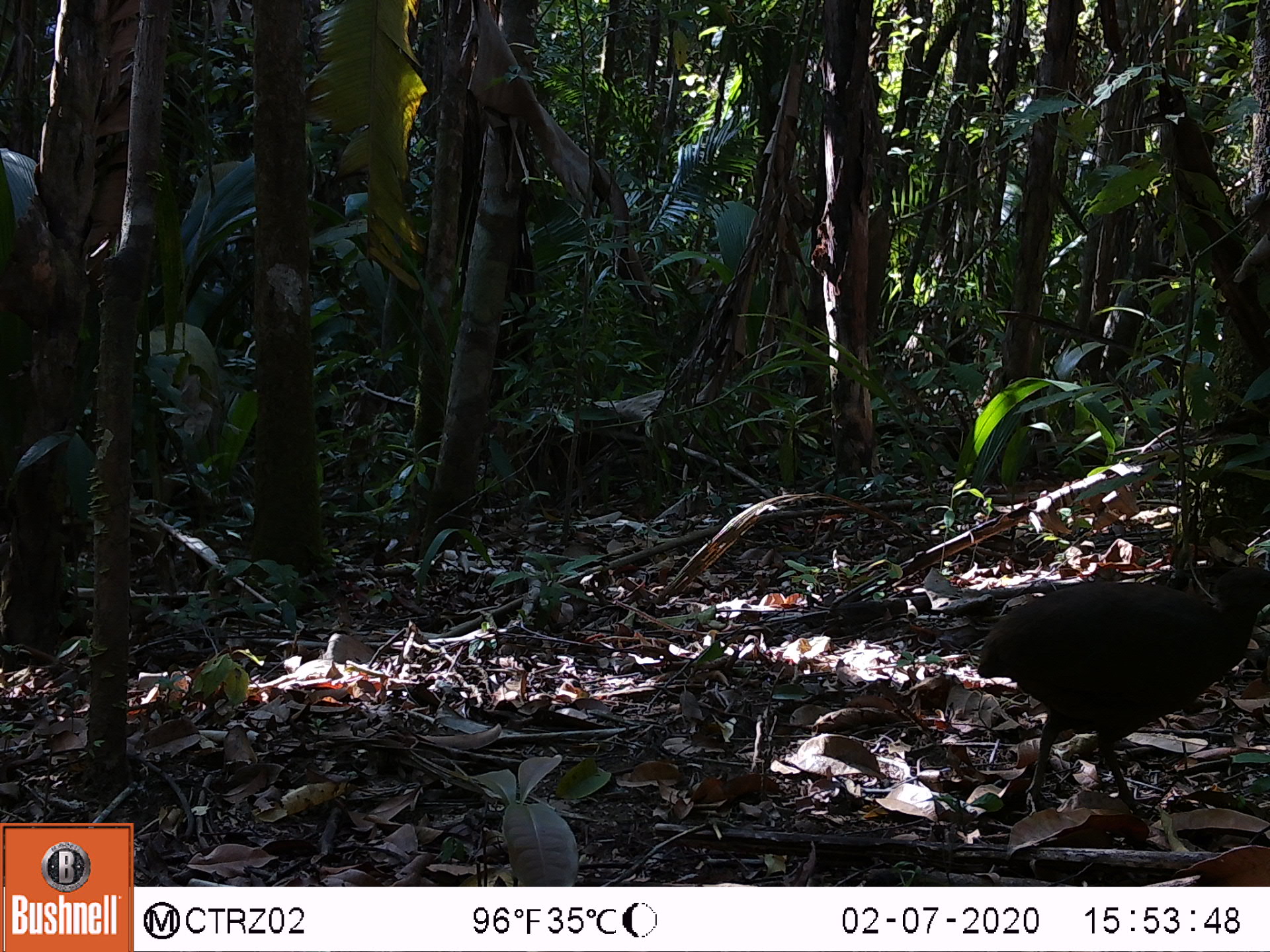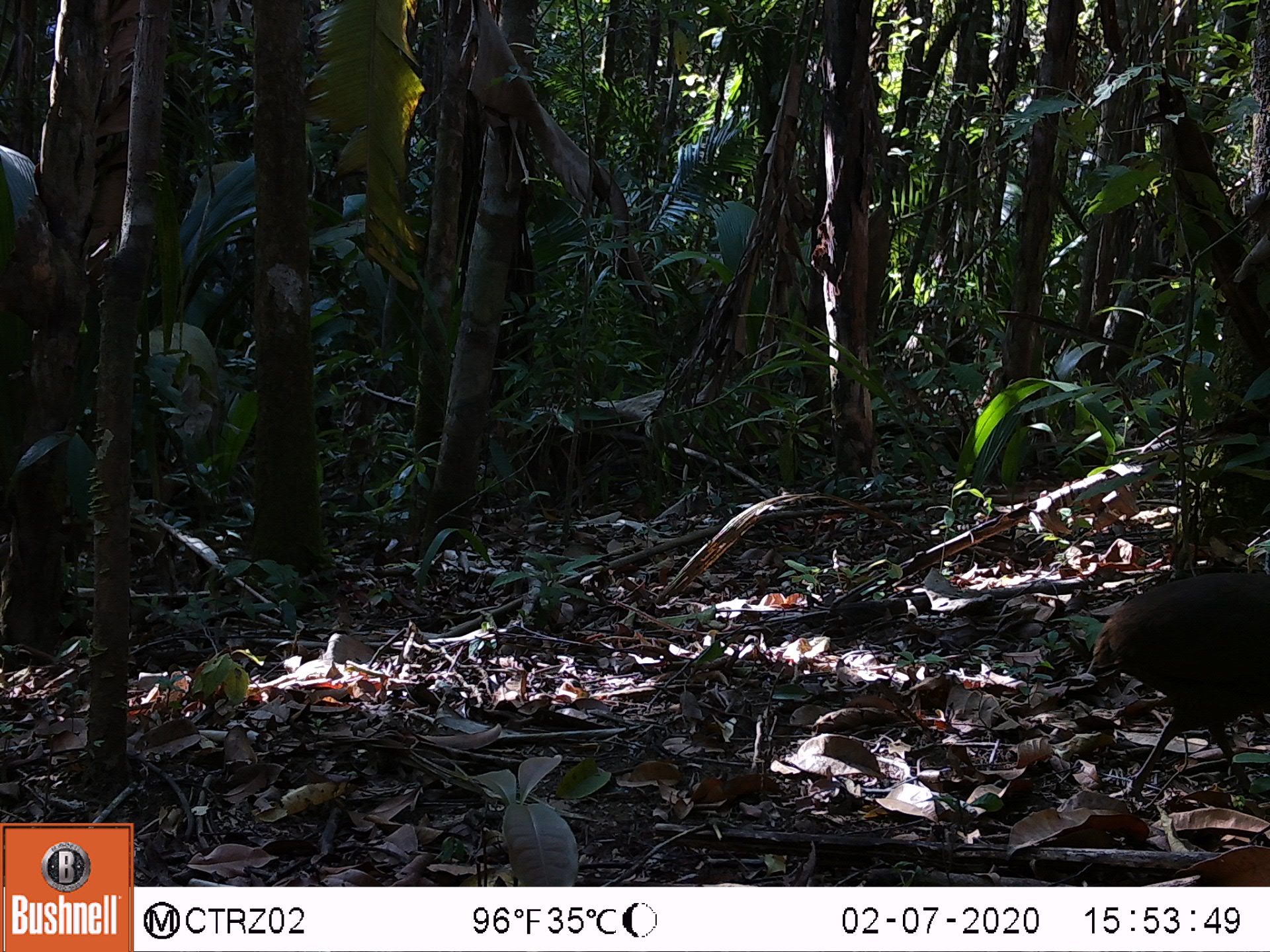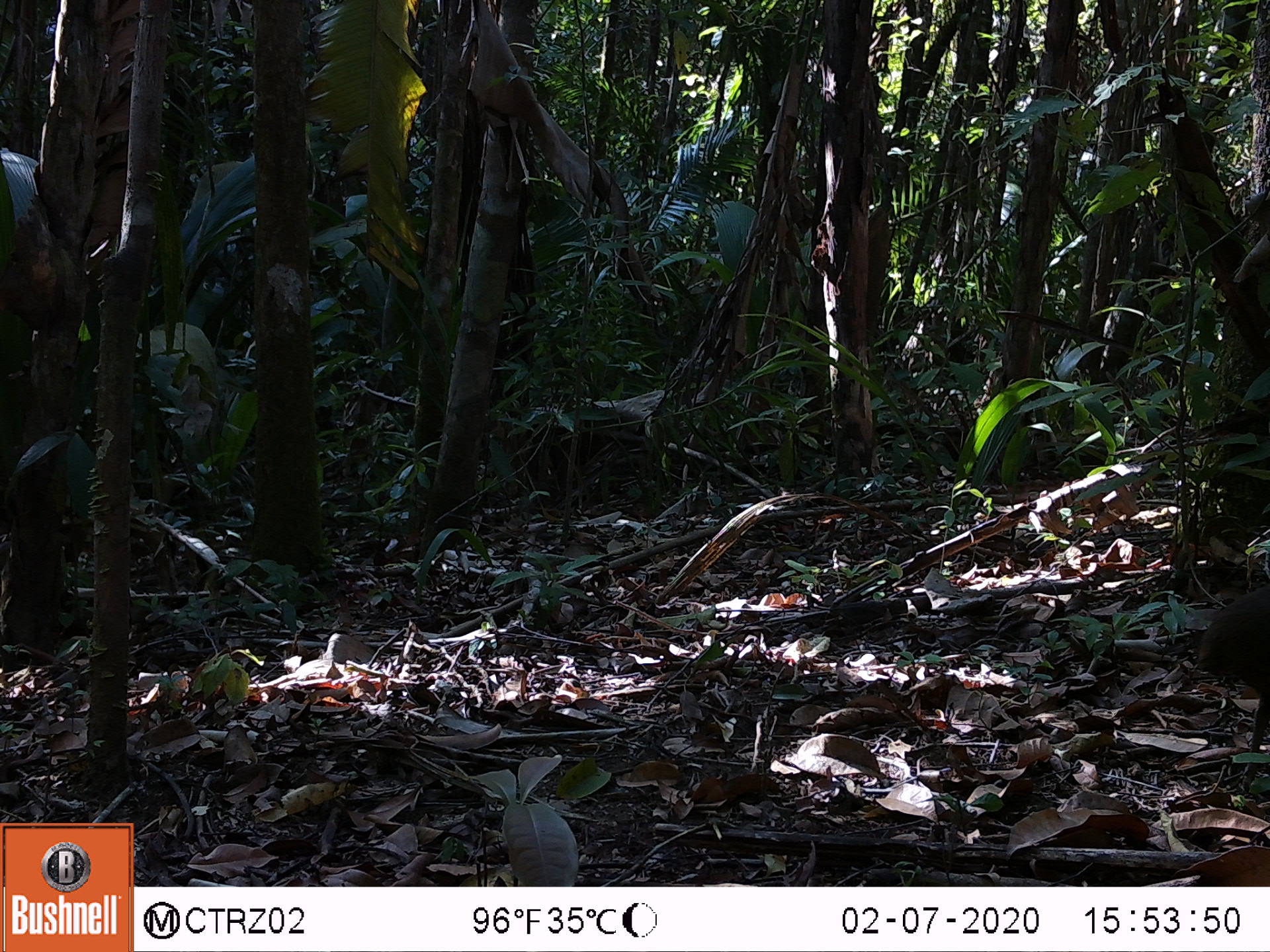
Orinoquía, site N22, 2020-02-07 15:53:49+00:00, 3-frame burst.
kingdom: Animalia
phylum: Chordata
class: Aves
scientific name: Aves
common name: bird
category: unknown bird